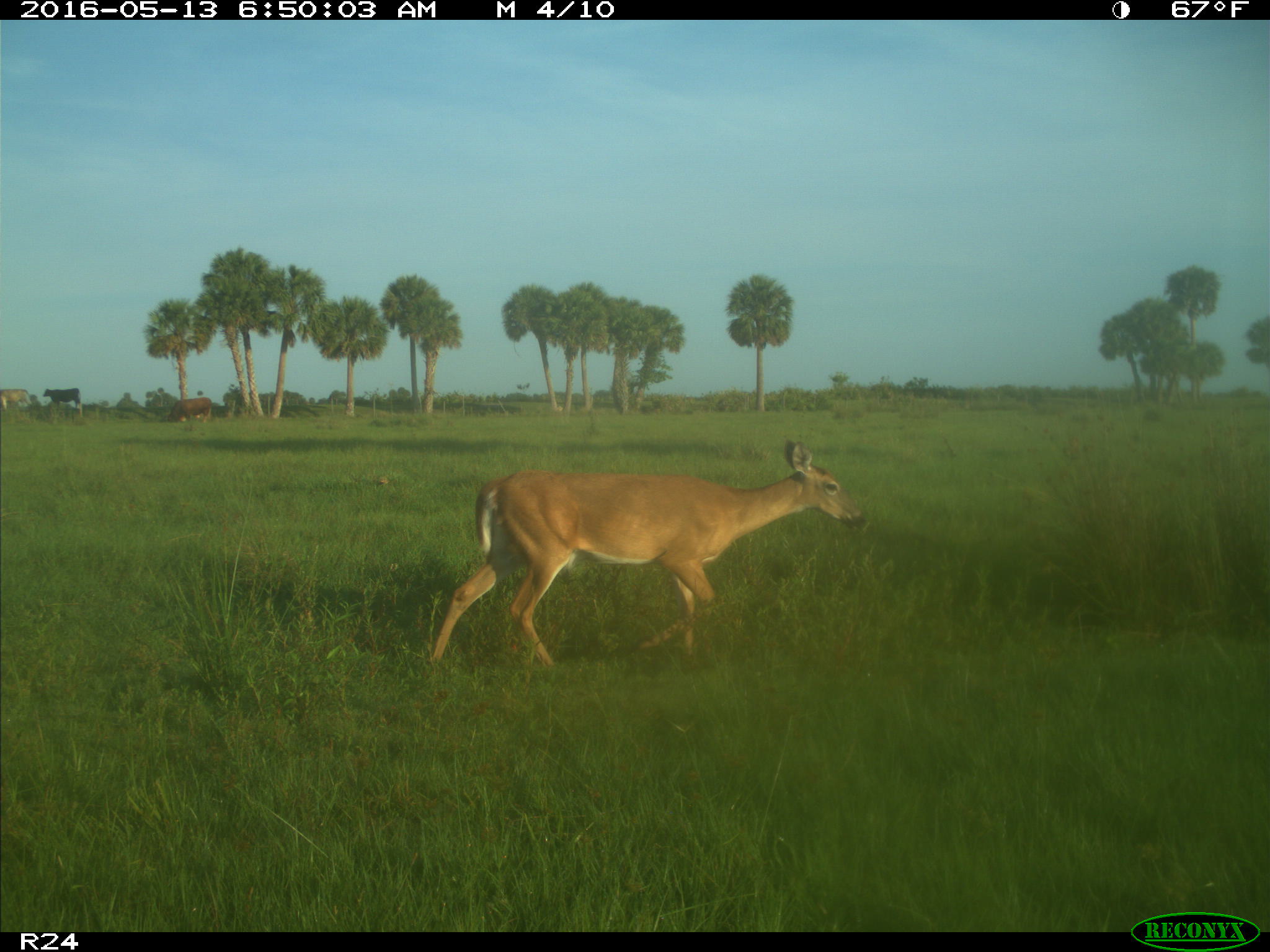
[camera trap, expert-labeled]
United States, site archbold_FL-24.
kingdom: Animalia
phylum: Chordata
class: Mammalia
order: Artiodactyla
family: Cervidae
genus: Odocoileus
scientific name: Odocoileus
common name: deer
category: unidentified deer